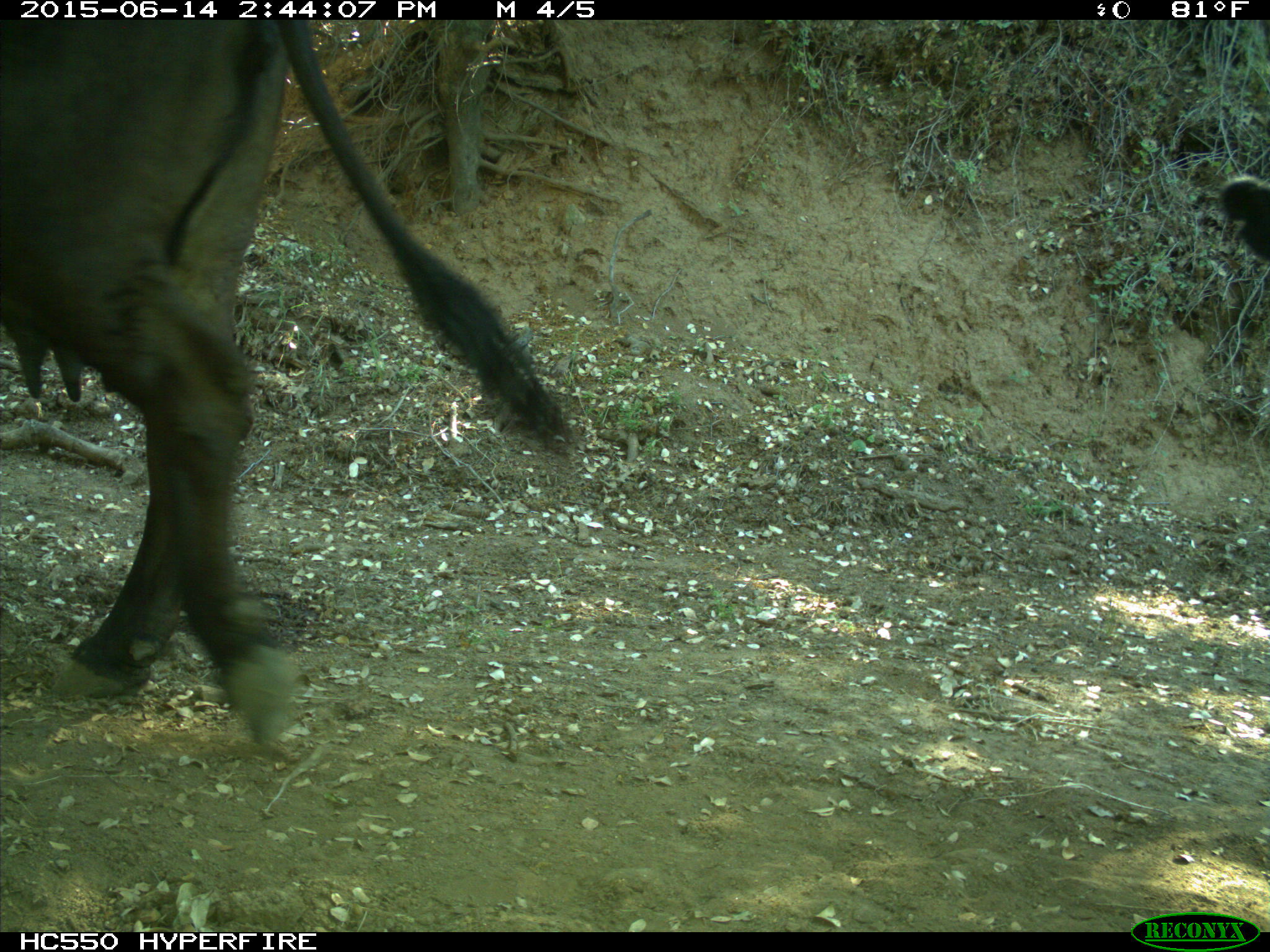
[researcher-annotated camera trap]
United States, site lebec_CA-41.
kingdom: Animalia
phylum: Chordata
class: Mammalia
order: Artiodactyla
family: Bovidae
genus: Bos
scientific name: Bos taurus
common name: domestic cow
Bos taurus (domestic cow).